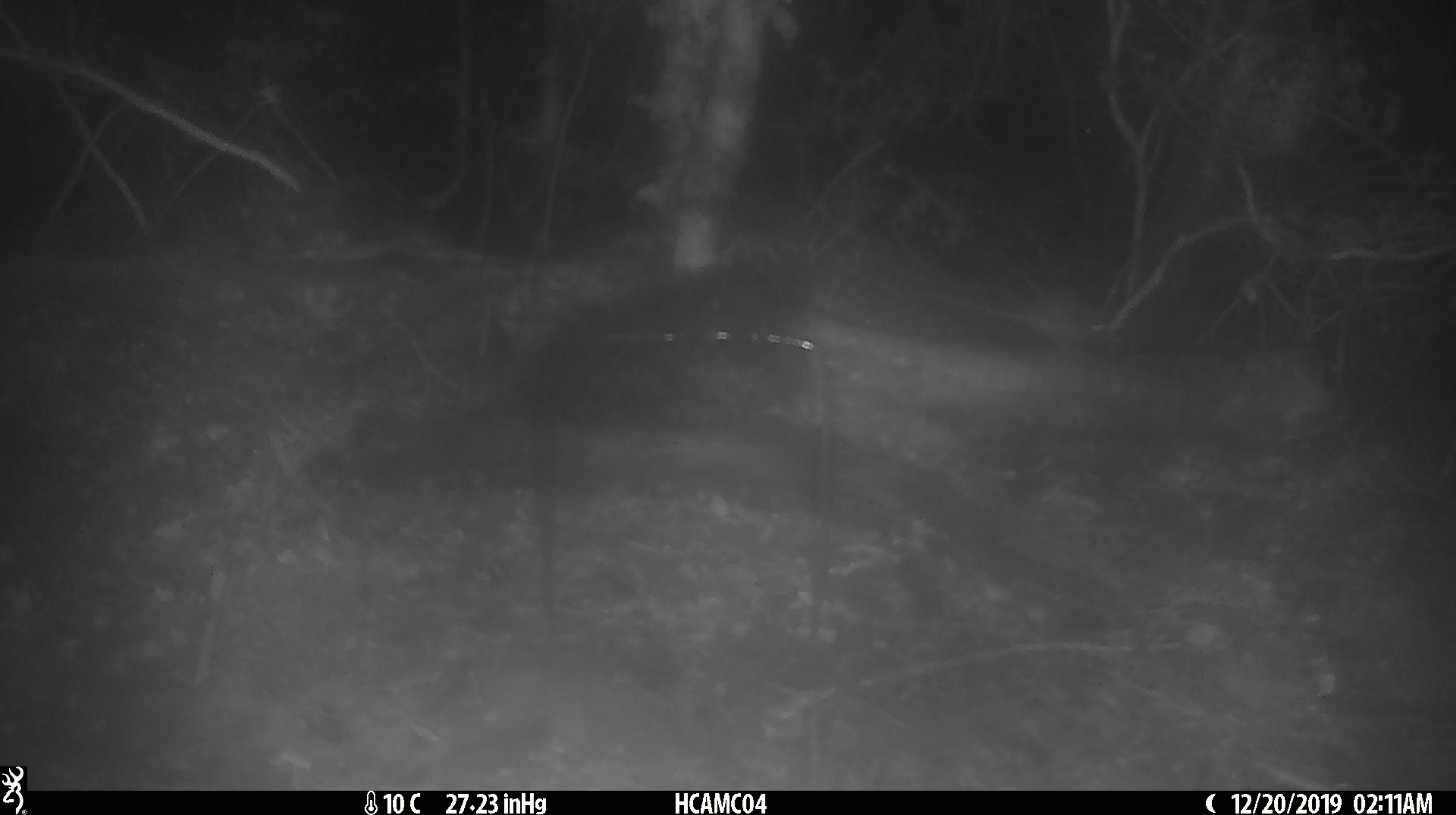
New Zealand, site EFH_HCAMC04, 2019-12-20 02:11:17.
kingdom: Animalia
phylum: Chordata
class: Mammalia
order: Rodentia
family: Muridae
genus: Mus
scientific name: Mus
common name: mouse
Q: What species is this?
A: Mouse (Mus).